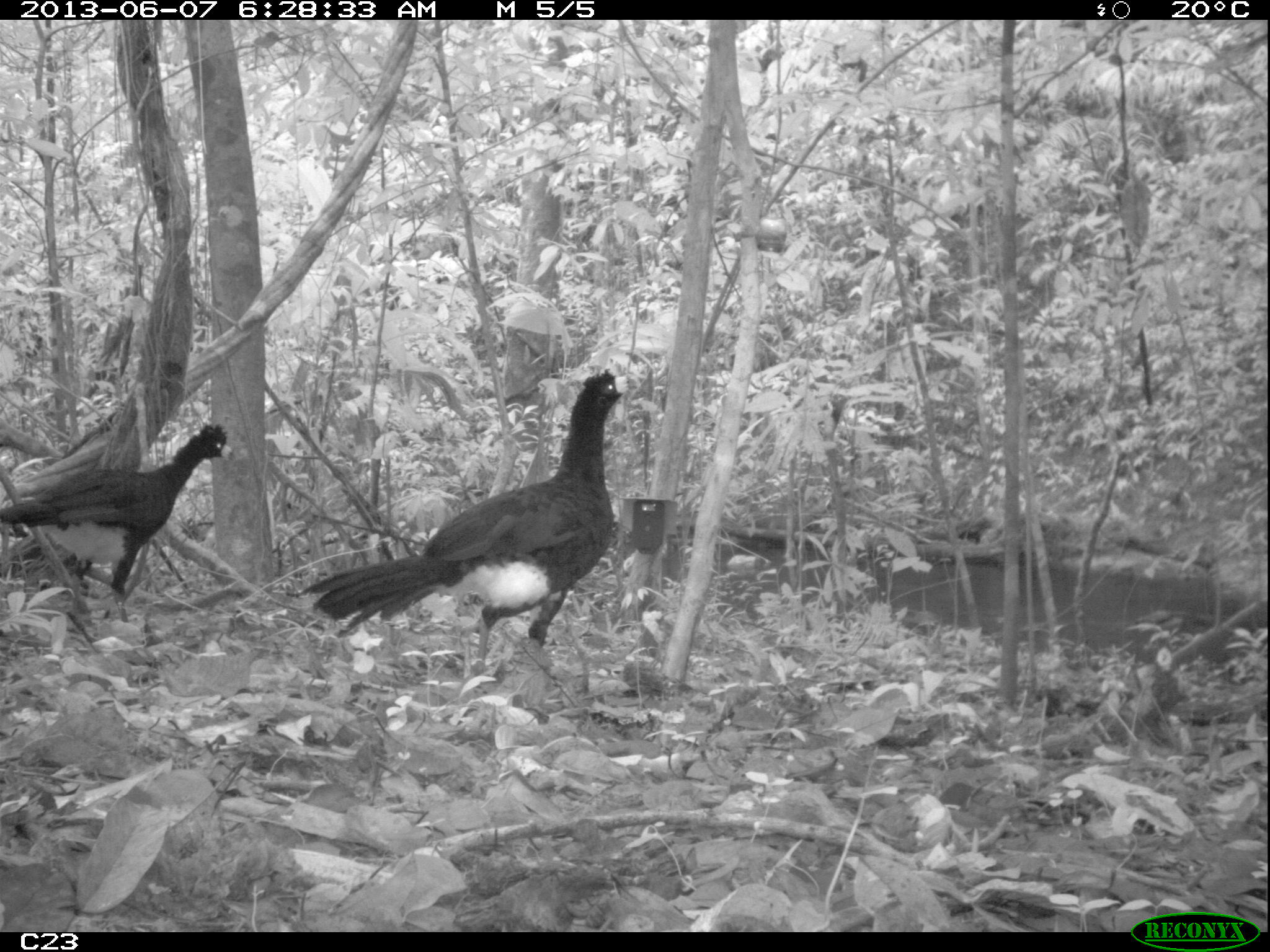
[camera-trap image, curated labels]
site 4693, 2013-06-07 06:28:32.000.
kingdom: Animalia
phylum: Chordata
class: Aves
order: Galliformes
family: Cracidae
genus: Crax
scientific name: Crax alector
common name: black curassow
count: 2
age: adult